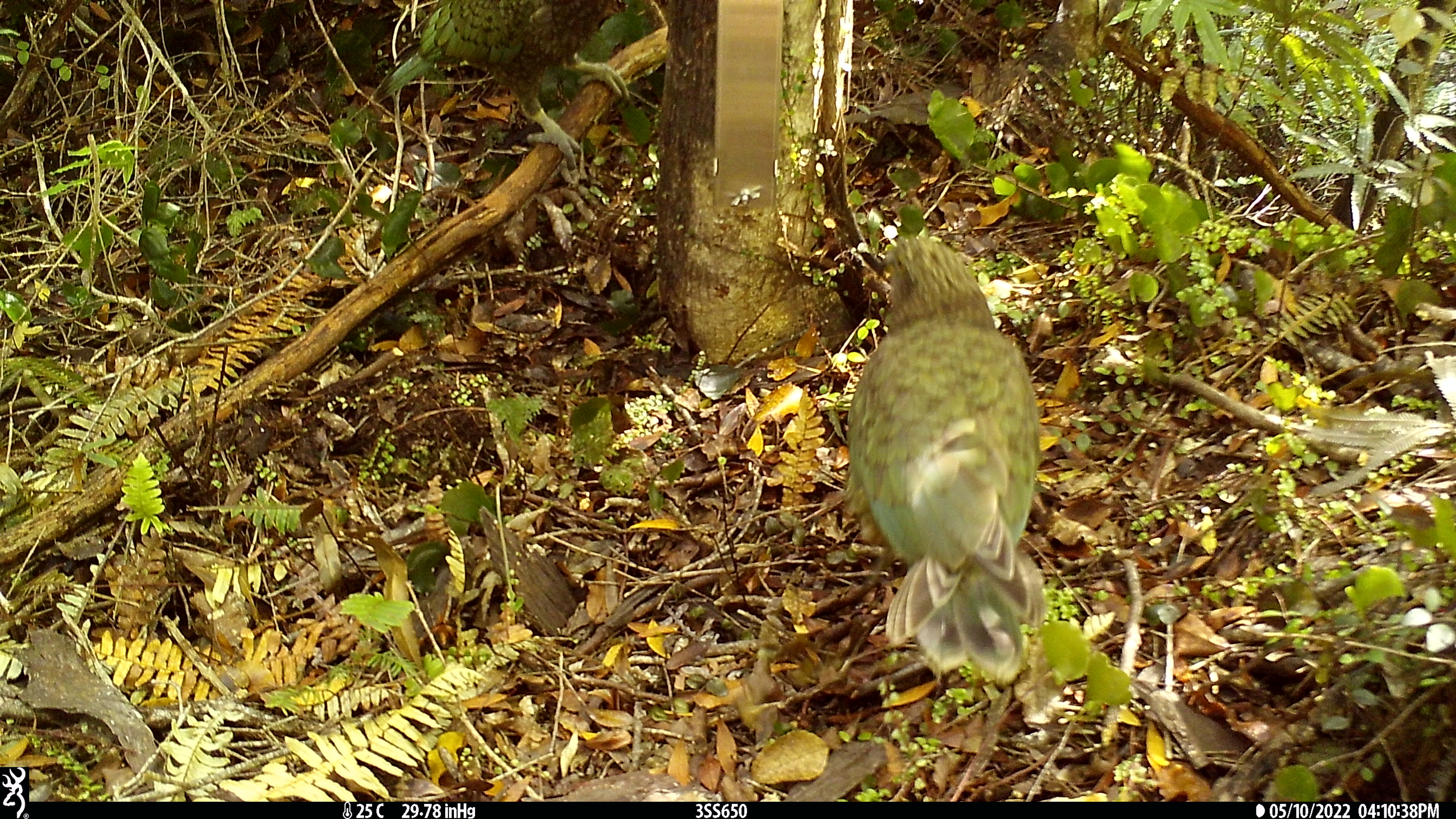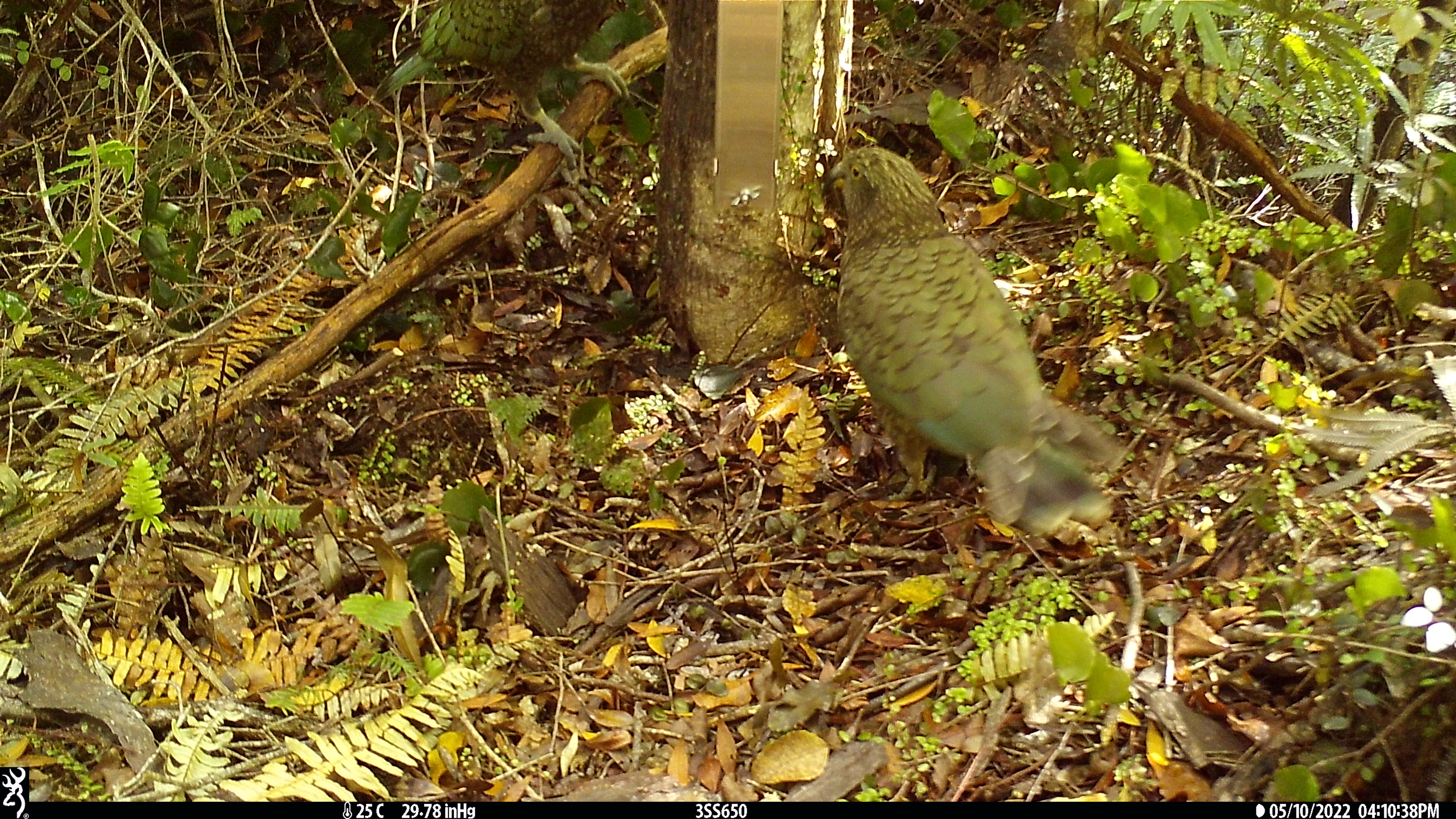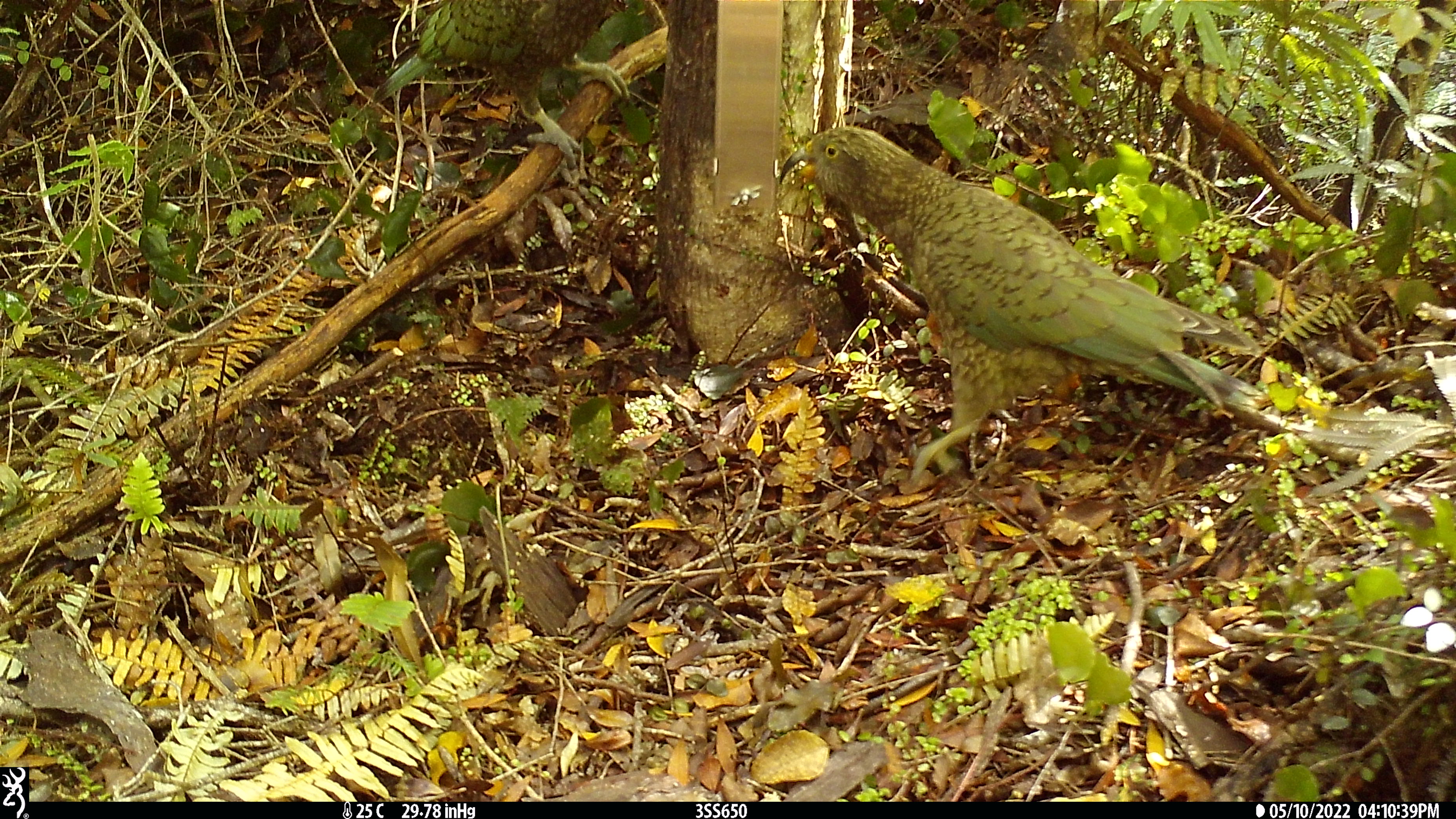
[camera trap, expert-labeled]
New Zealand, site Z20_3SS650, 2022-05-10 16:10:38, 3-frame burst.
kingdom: Animalia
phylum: Chordata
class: Aves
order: Psittaciformes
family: Strigopidae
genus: Nestor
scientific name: Nestor notabilis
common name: kea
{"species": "kea (Nestor notabilis)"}